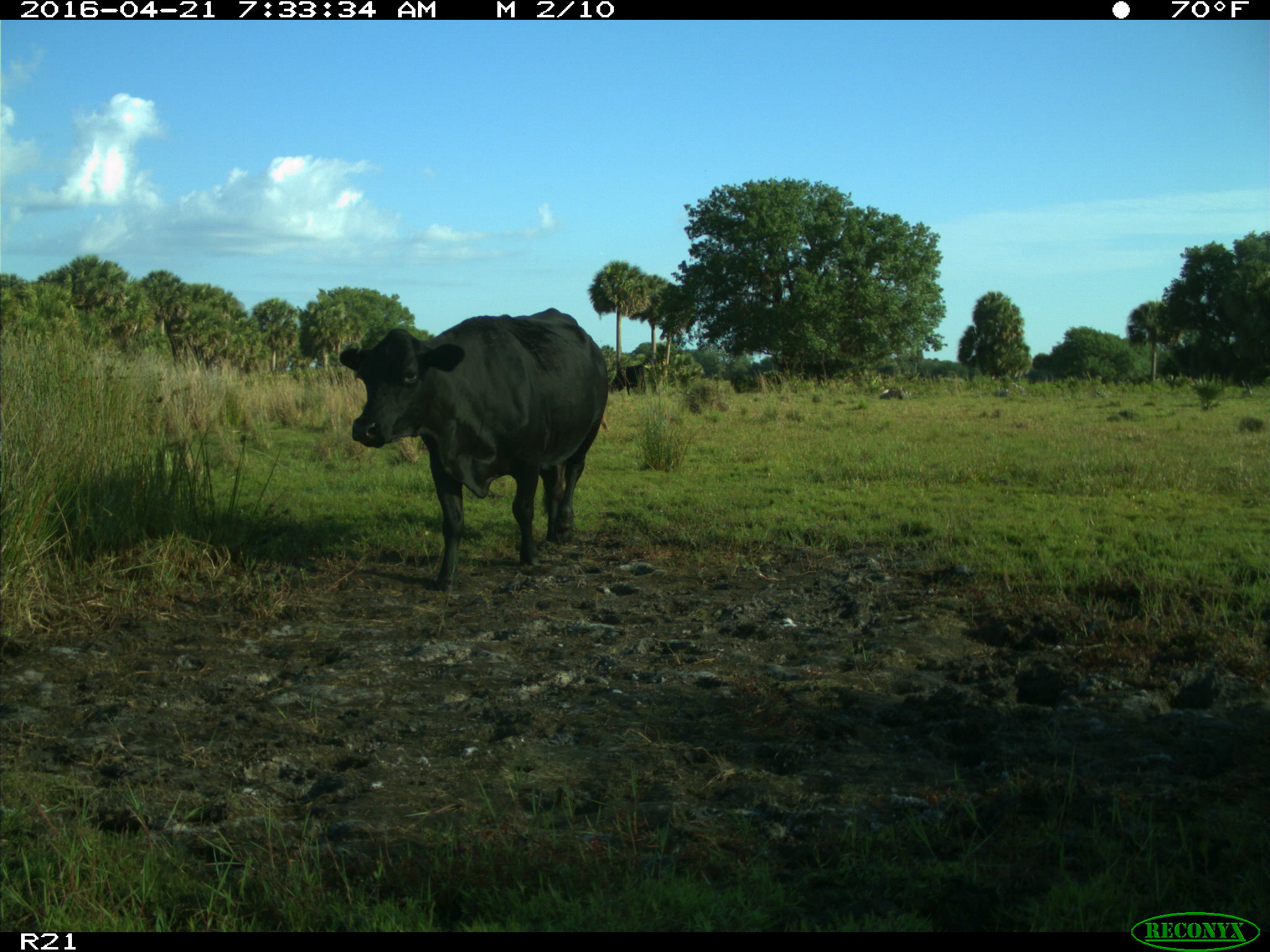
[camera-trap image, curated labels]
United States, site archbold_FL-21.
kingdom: Animalia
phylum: Chordata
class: Mammalia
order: Artiodactyla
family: Bovidae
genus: Bos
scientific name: Bos taurus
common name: domestic cow